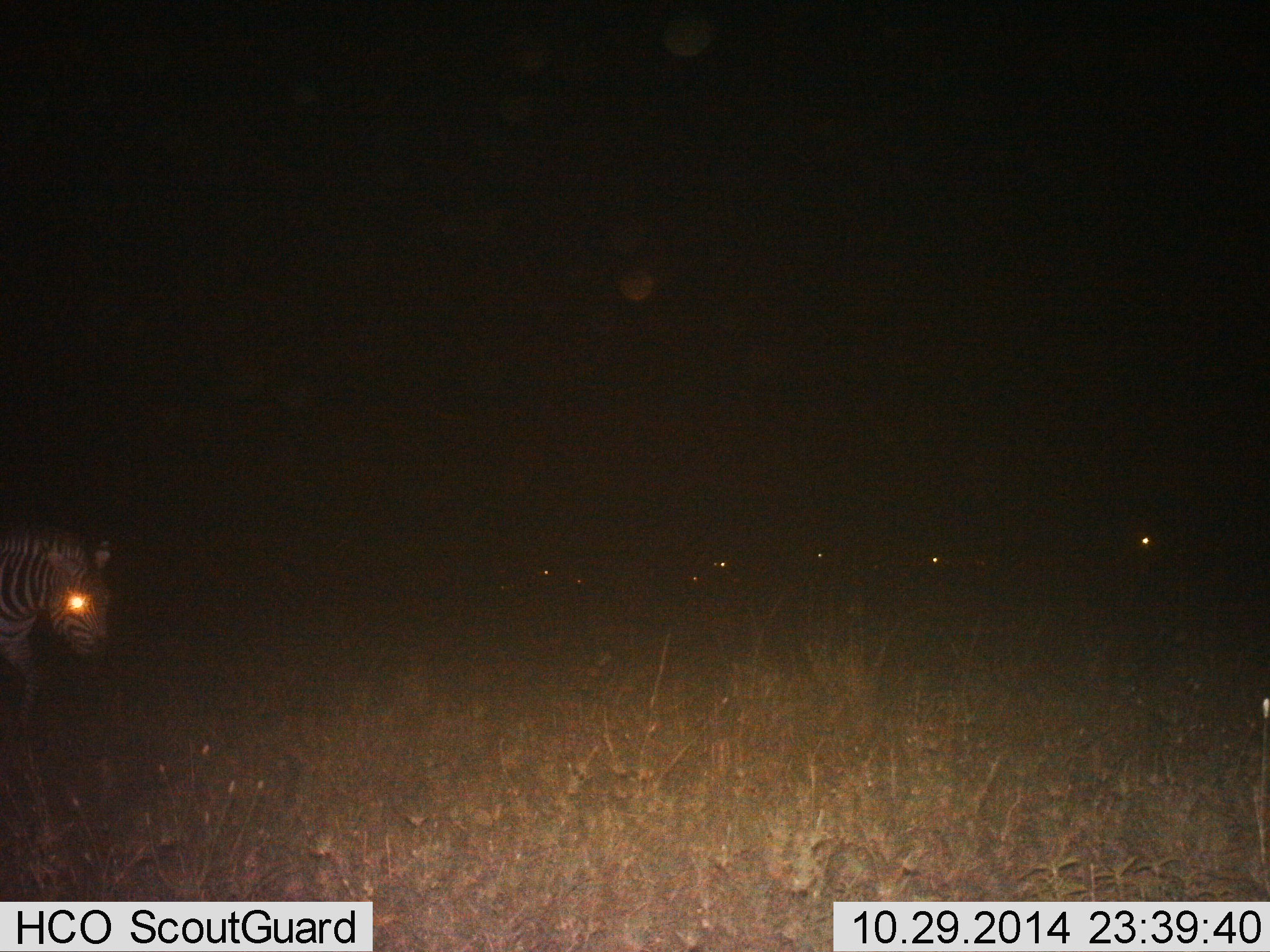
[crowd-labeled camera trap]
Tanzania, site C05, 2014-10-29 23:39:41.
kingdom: Animalia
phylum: Chordata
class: Mammalia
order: Perissodactyla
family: Equidae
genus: Equus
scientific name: Equus quagga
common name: plains zebra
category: zebra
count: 6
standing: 40%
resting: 10%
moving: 70%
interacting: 10%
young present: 0%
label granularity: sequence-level